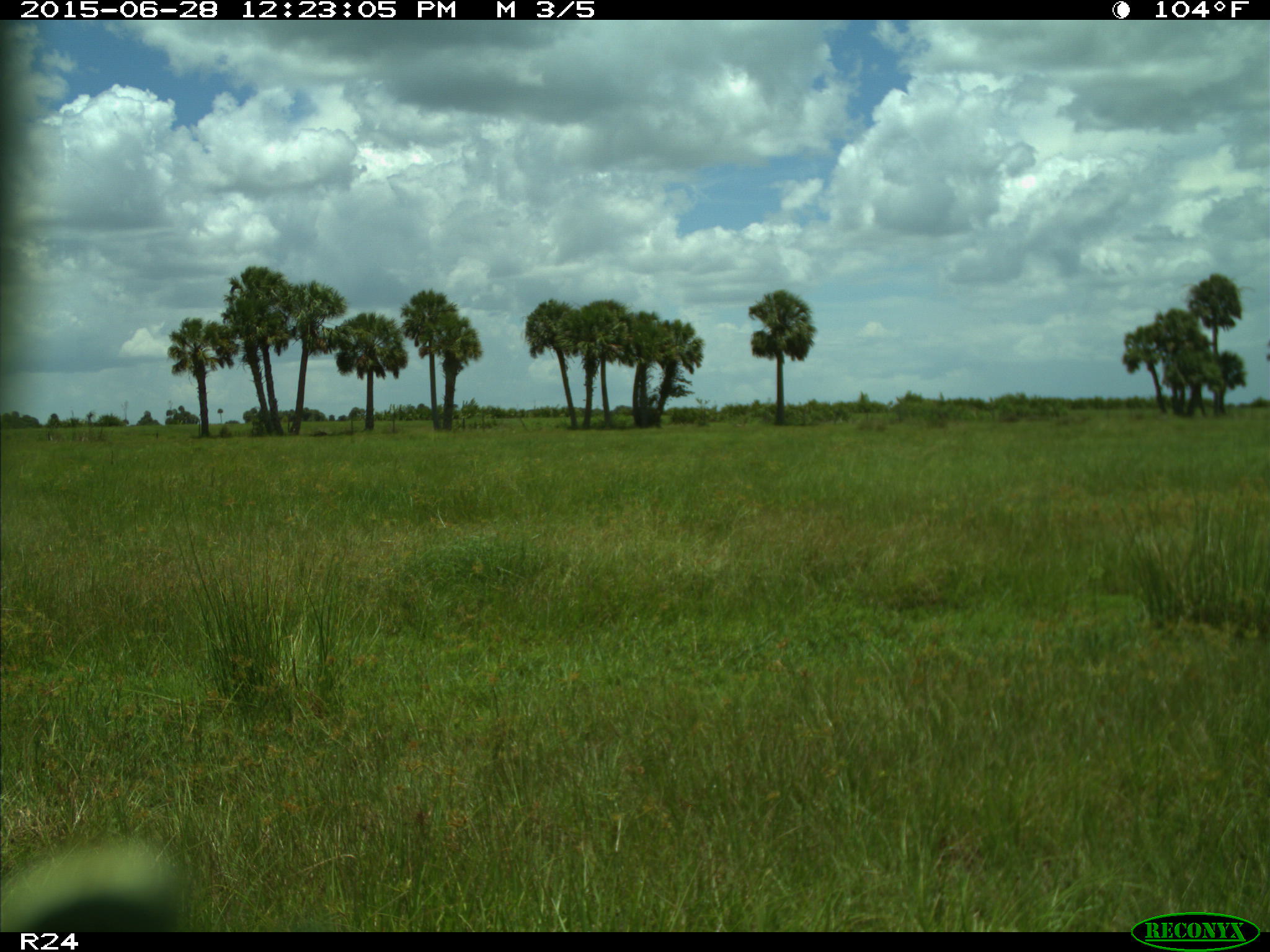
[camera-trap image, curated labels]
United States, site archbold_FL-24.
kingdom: Animalia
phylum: Chordata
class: Mammalia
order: Artiodactyla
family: Bovidae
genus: Bos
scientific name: Bos taurus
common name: domestic cow